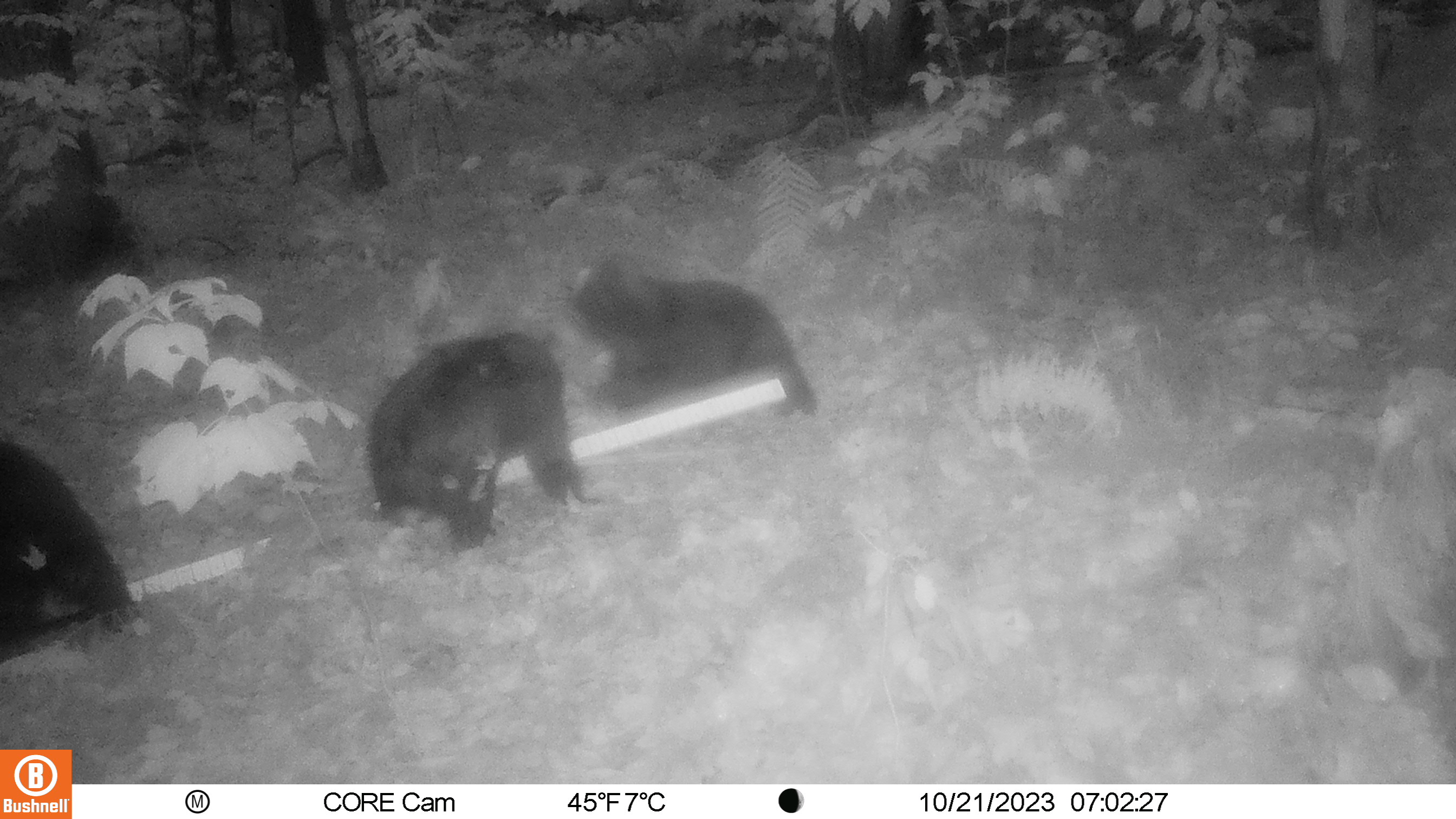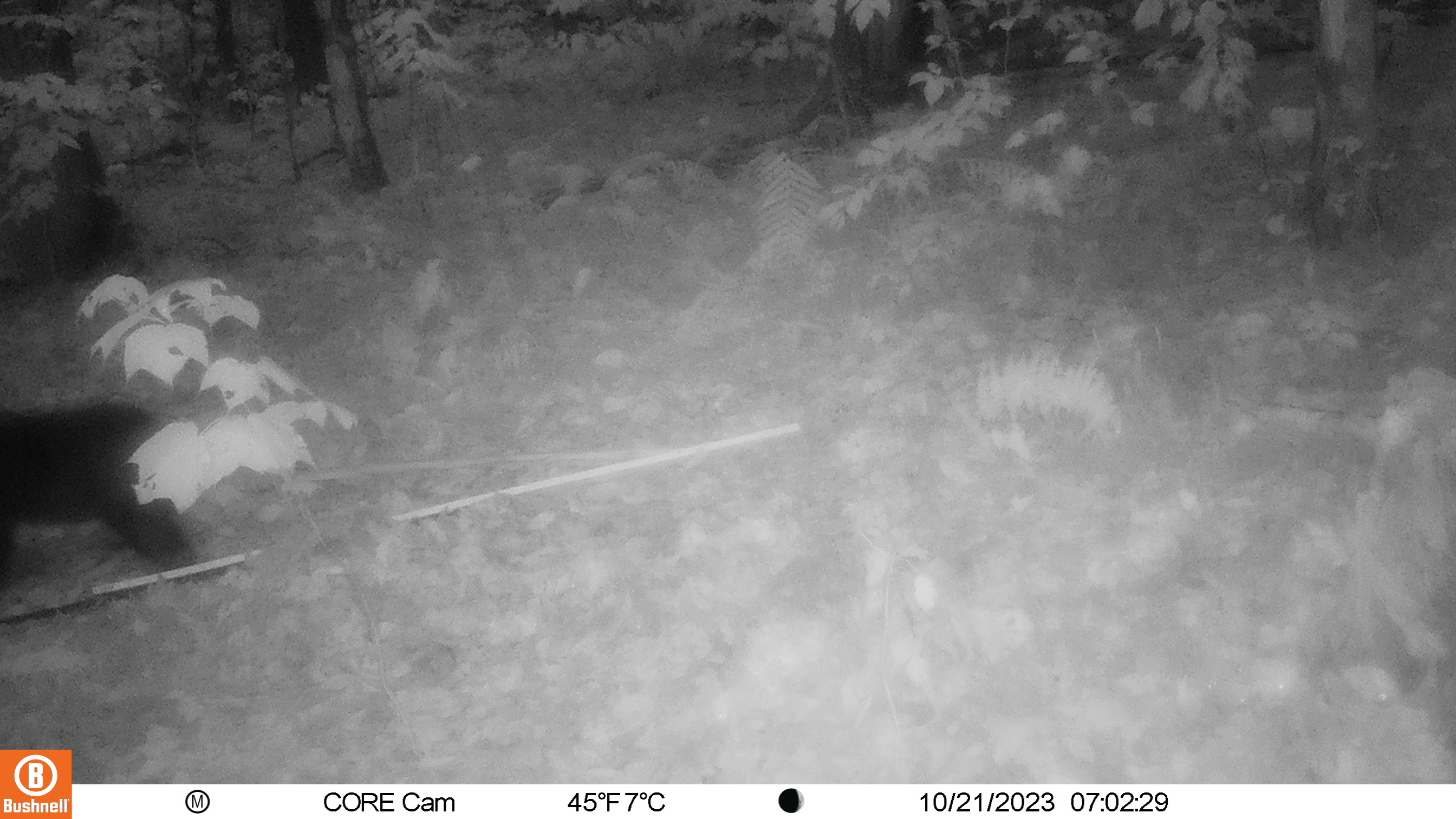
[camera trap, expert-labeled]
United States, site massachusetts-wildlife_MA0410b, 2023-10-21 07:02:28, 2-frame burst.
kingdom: Animalia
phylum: Chordata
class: Mammalia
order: Carnivora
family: Ursidae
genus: Ursus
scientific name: Ursus americanus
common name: black bear